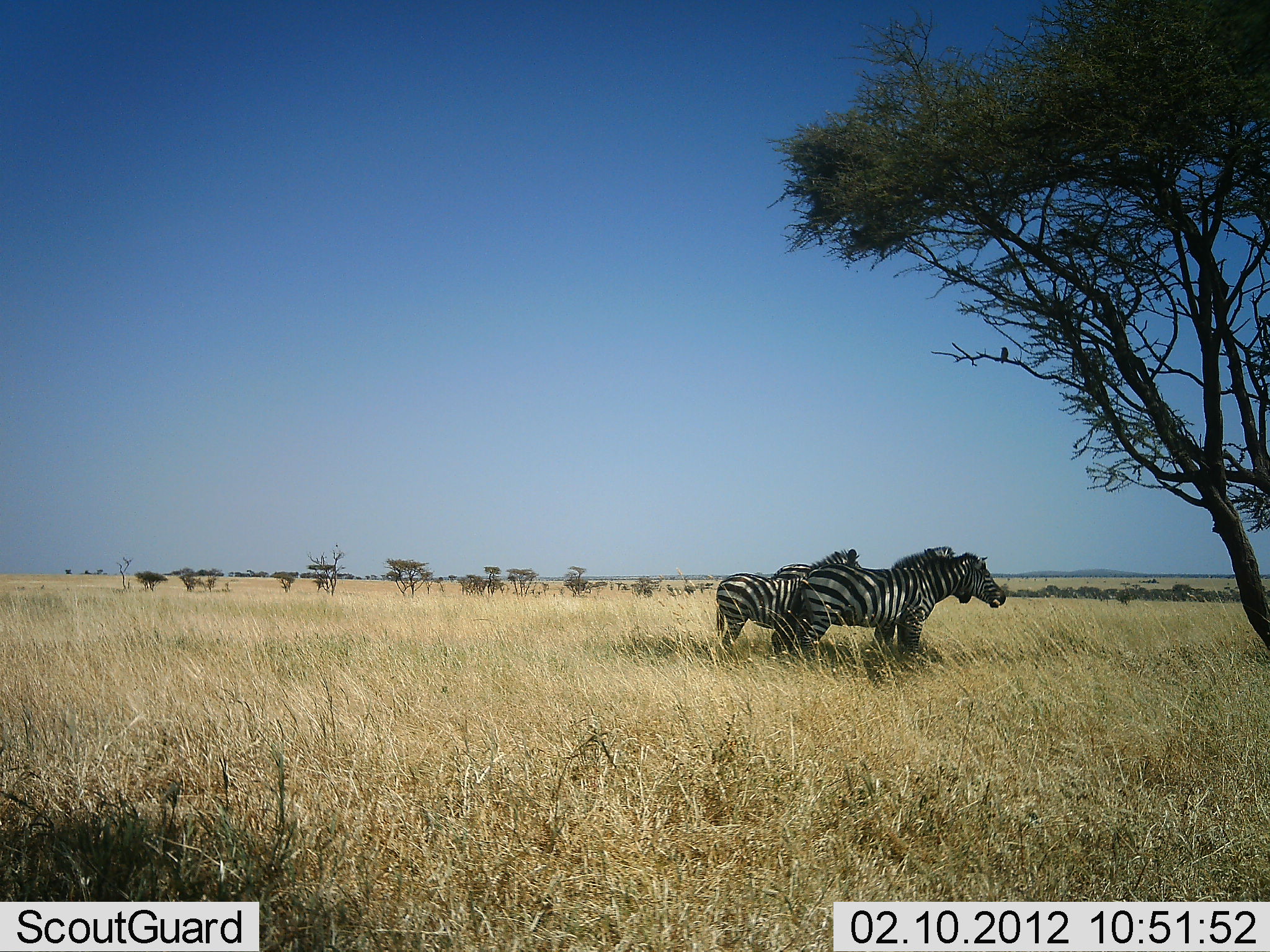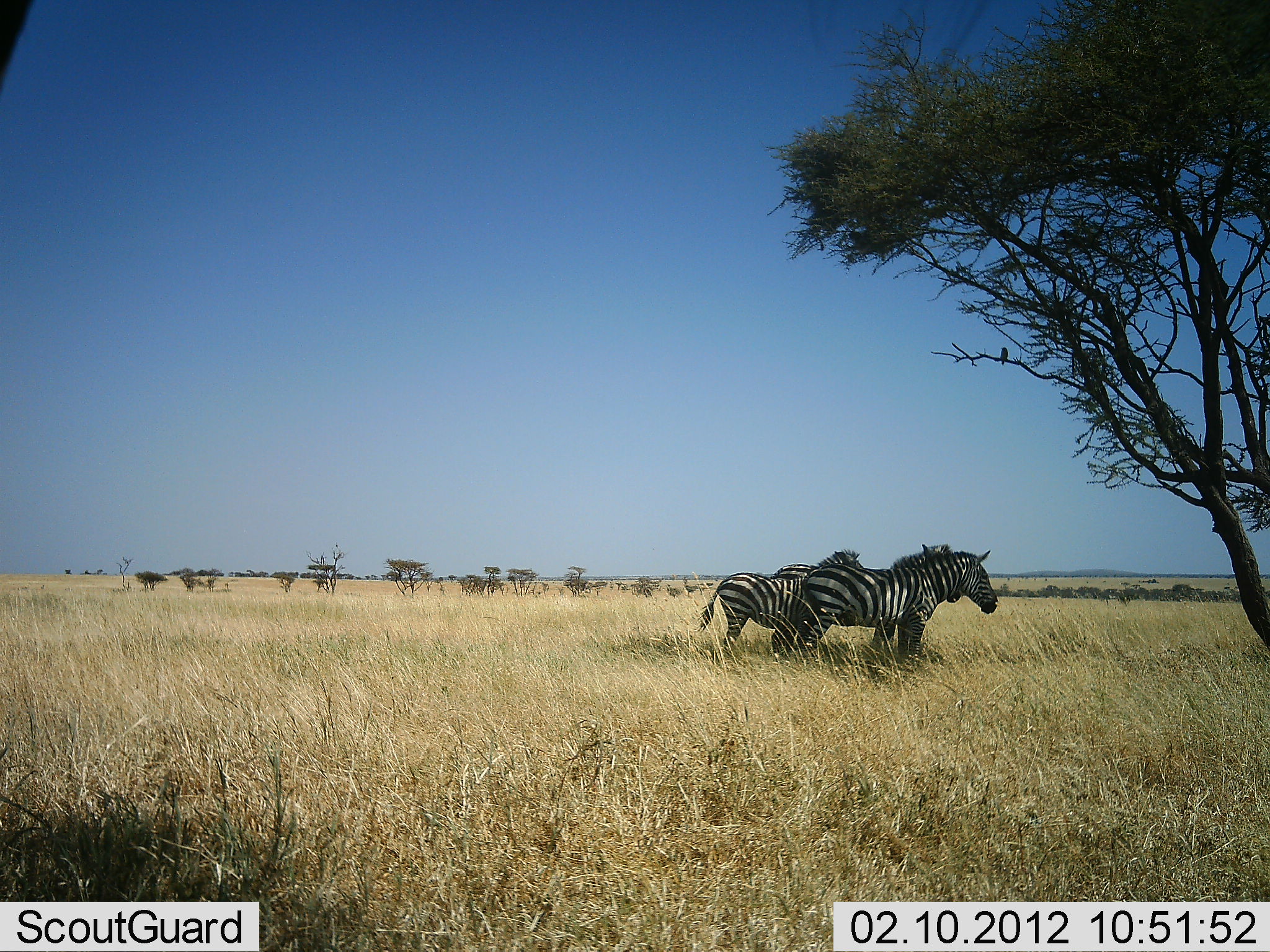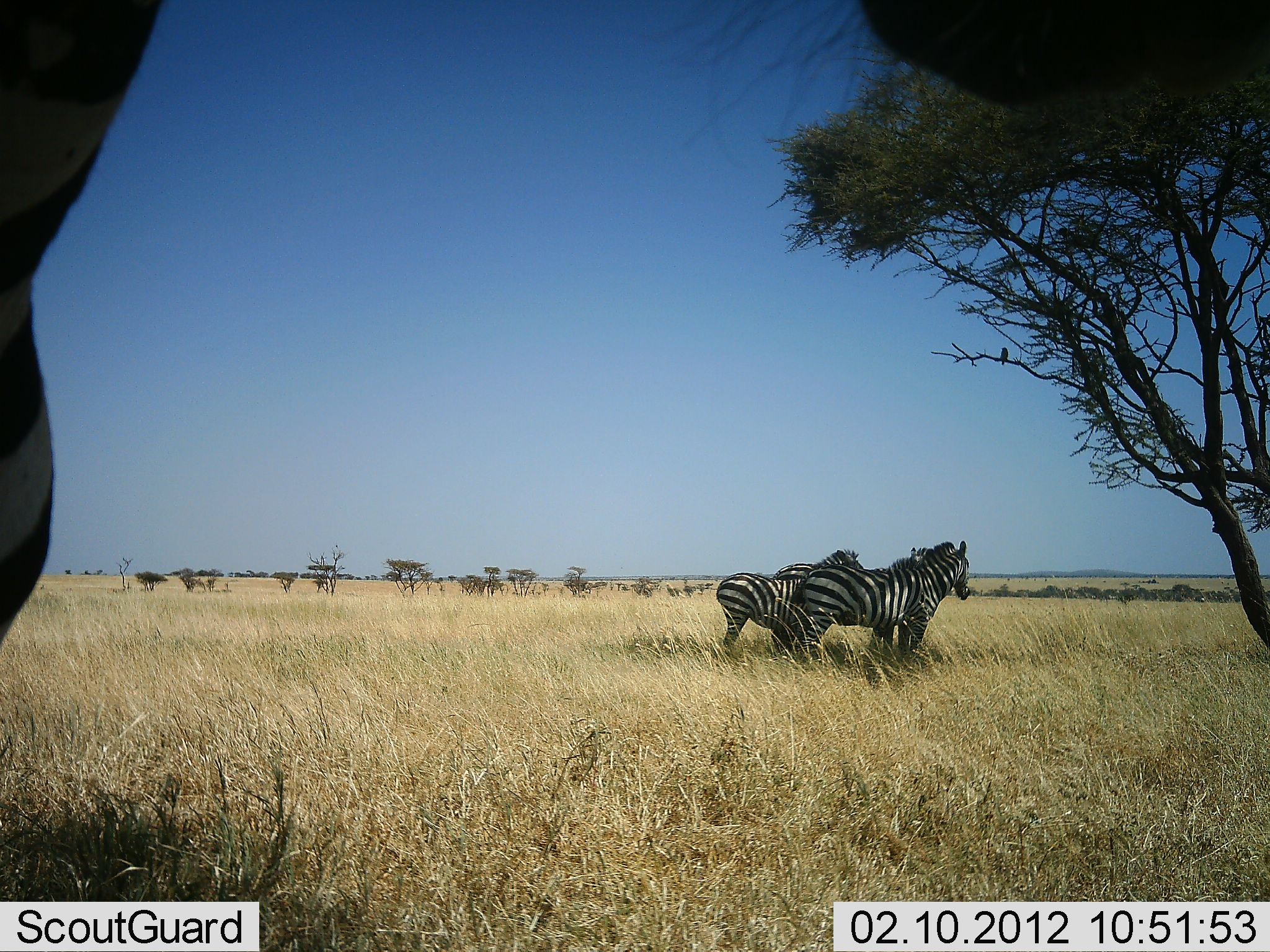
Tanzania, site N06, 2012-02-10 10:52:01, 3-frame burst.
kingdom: Animalia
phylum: Chordata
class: Mammalia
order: Perissodactyla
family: Equidae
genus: Equus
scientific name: Equus quagga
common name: plains zebra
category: zebra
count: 4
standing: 91%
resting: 9%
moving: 9%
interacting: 14%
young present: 0%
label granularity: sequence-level